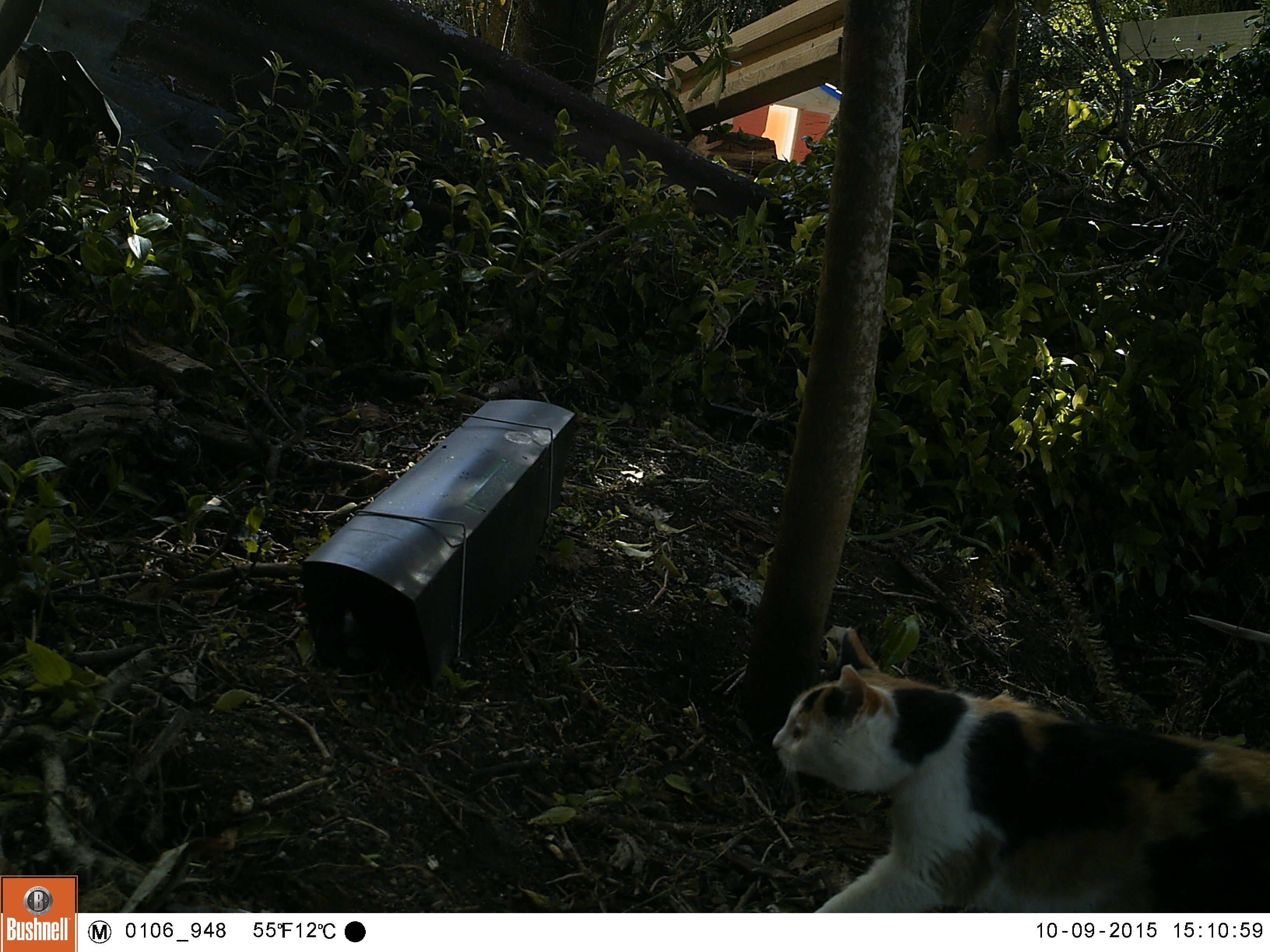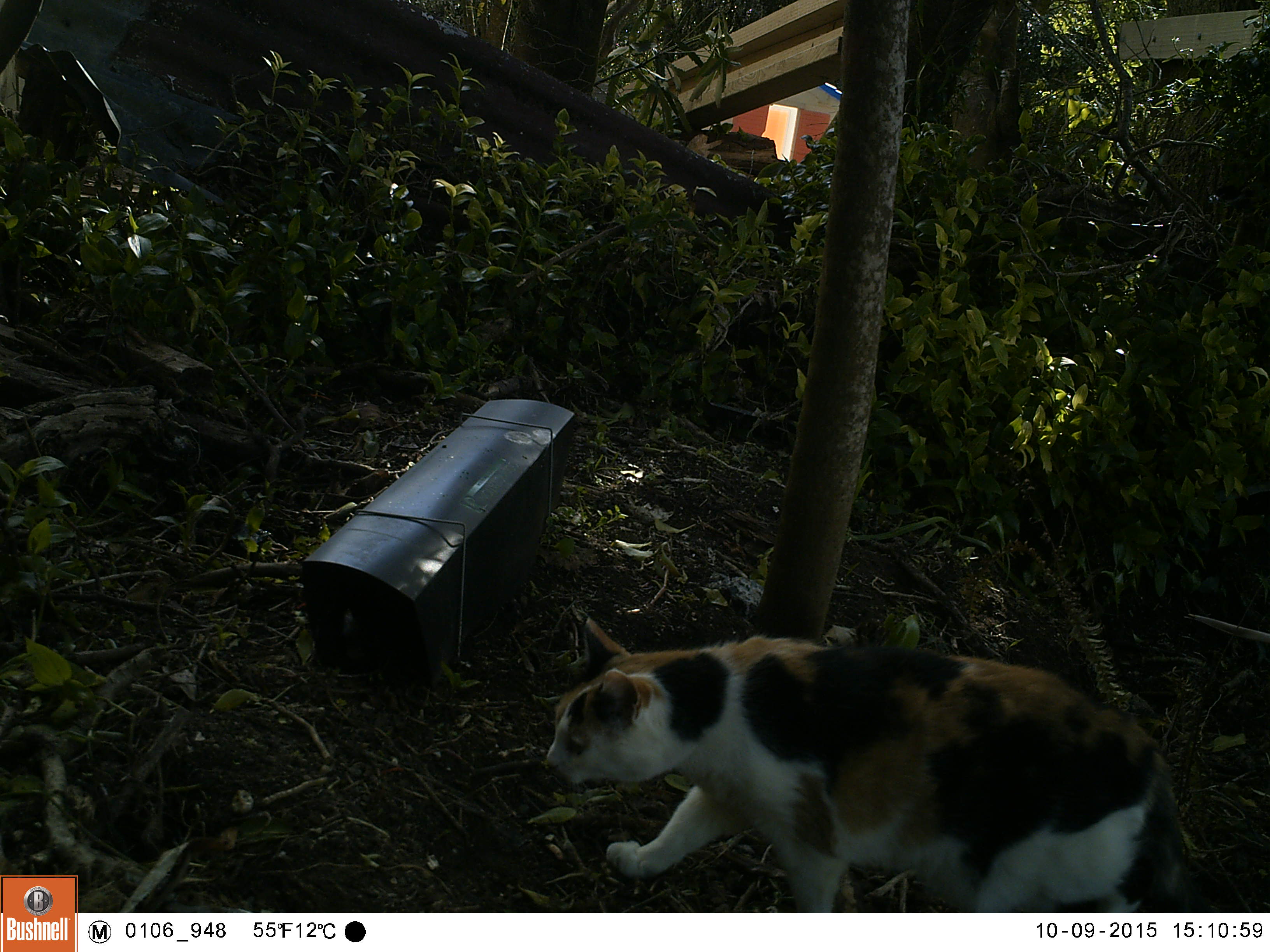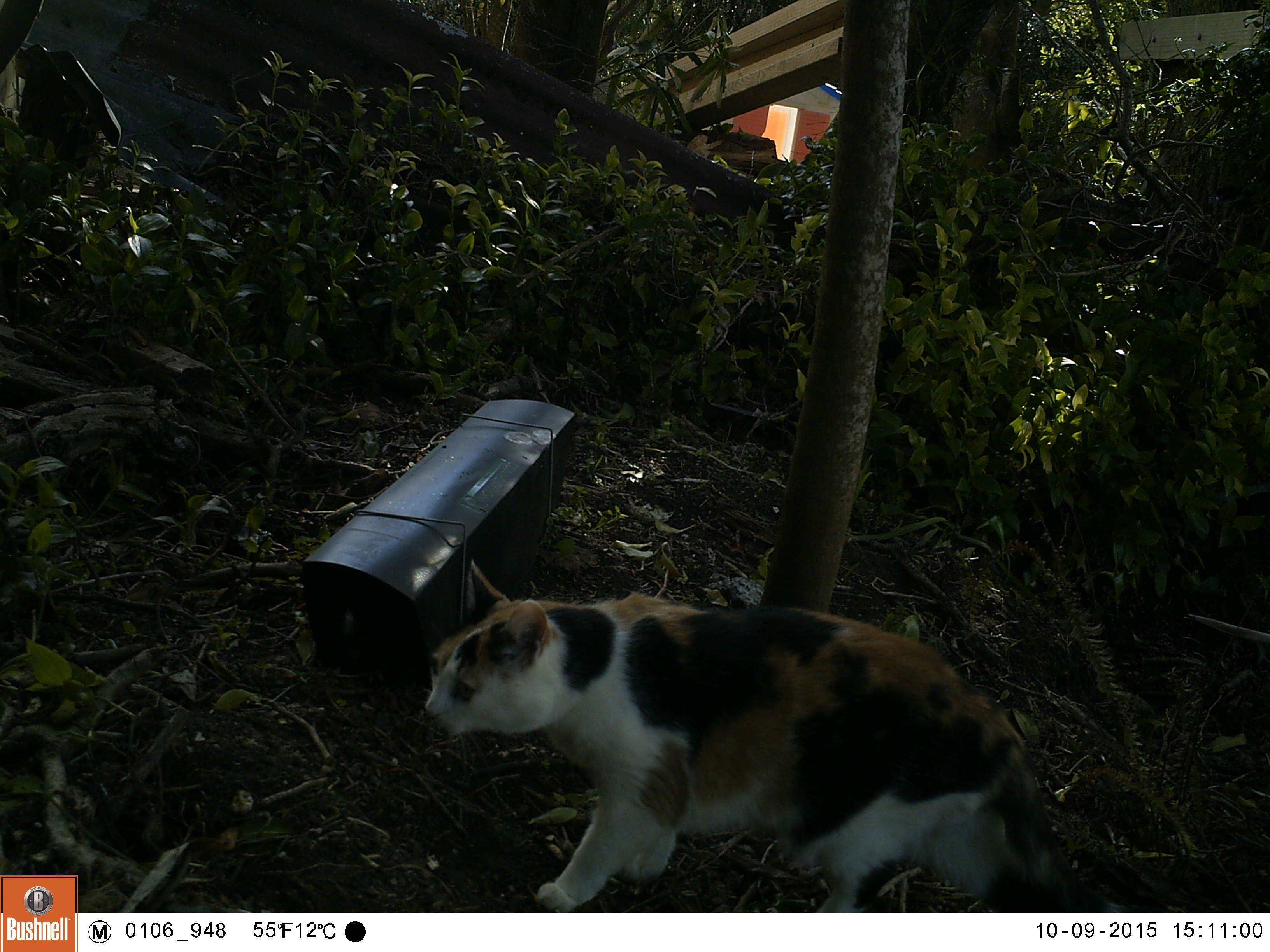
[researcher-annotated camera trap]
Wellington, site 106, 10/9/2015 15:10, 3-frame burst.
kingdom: Animalia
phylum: Chordata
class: Mammalia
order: Carnivora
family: Felidae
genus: Felis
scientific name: Felis catus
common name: cat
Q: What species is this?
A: Cat (Felis catus).